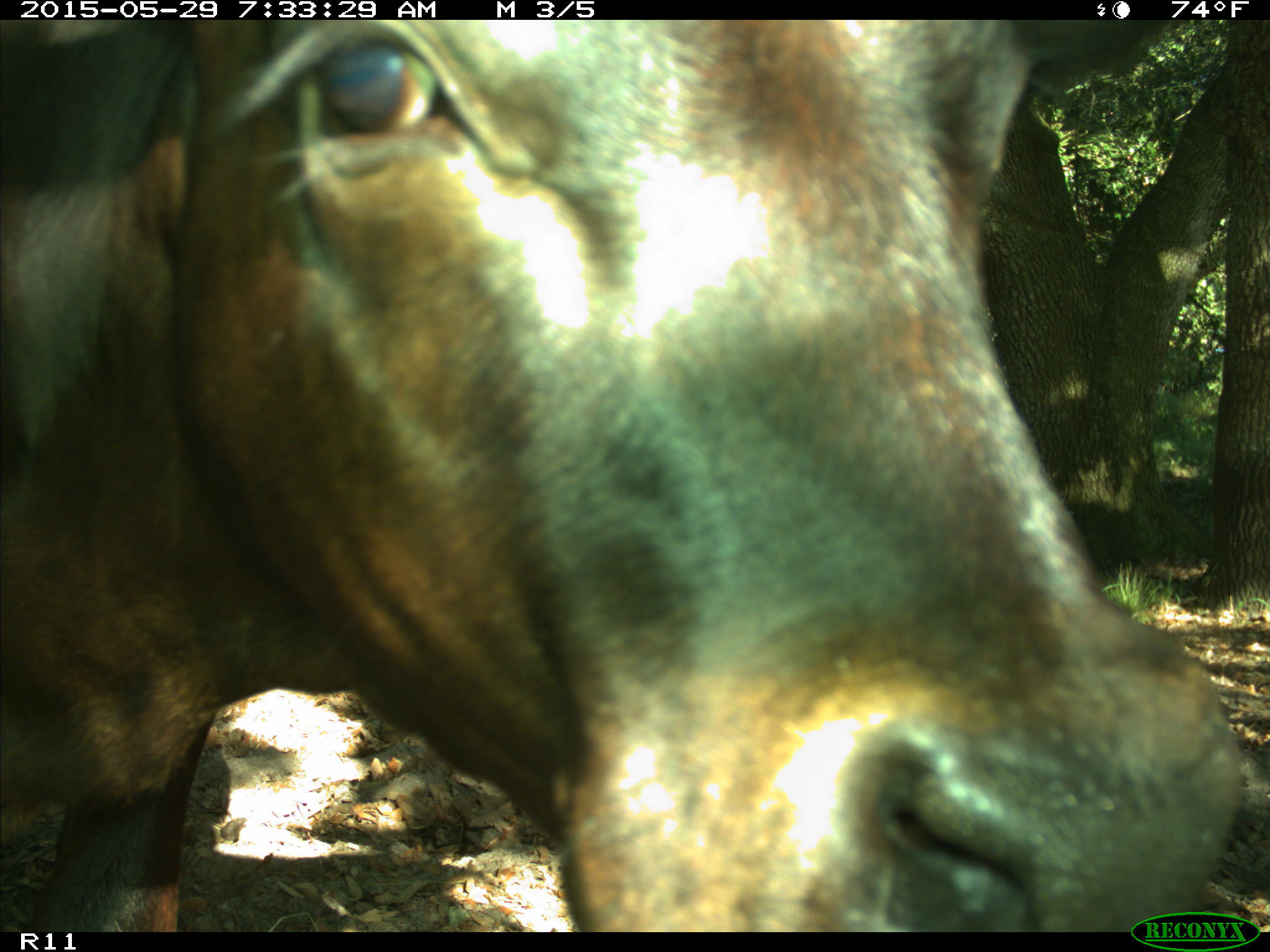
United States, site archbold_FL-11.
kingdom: Animalia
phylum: Chordata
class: Mammalia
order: Artiodactyla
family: Bovidae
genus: Bos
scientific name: Bos taurus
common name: domestic cow